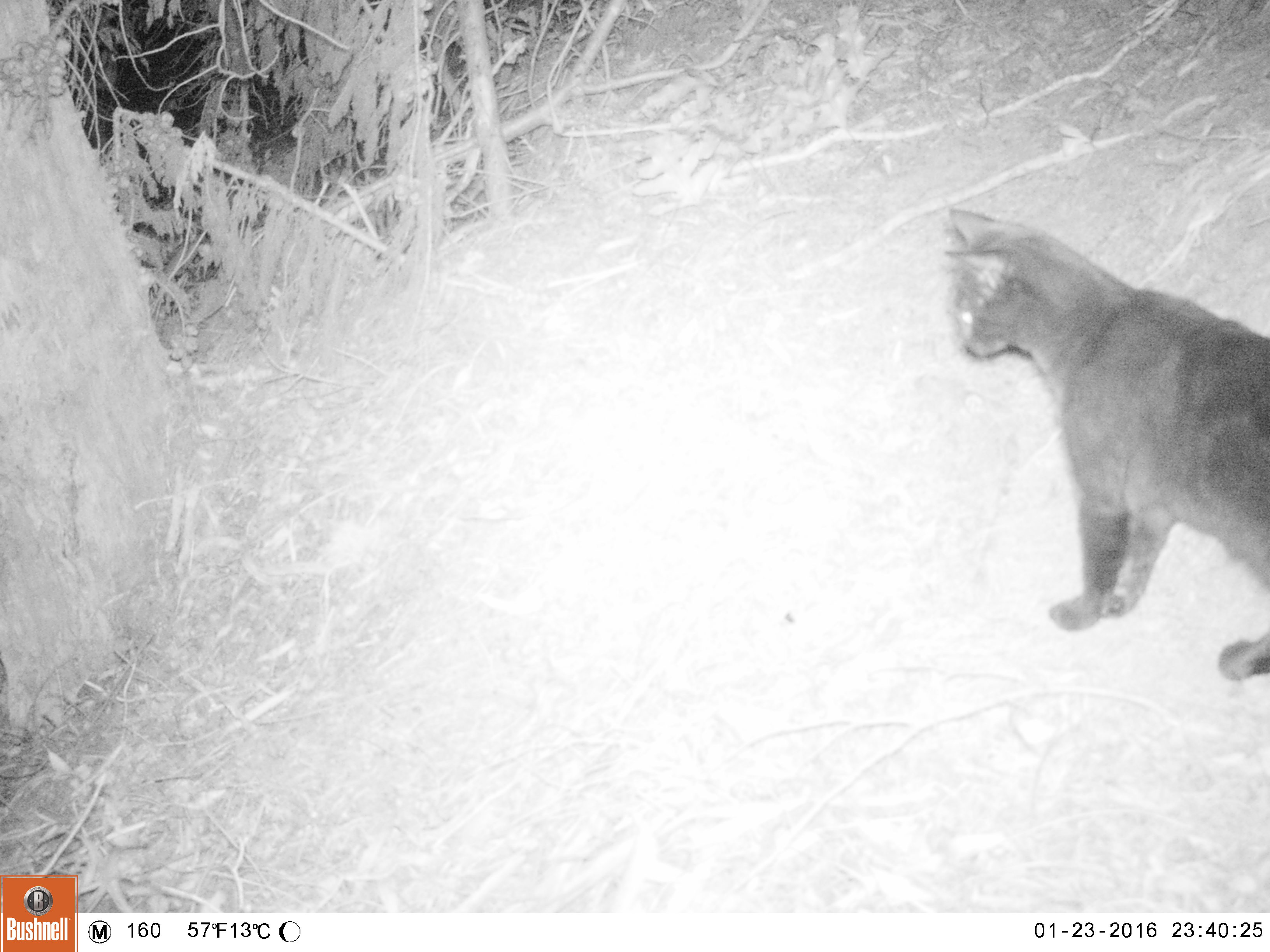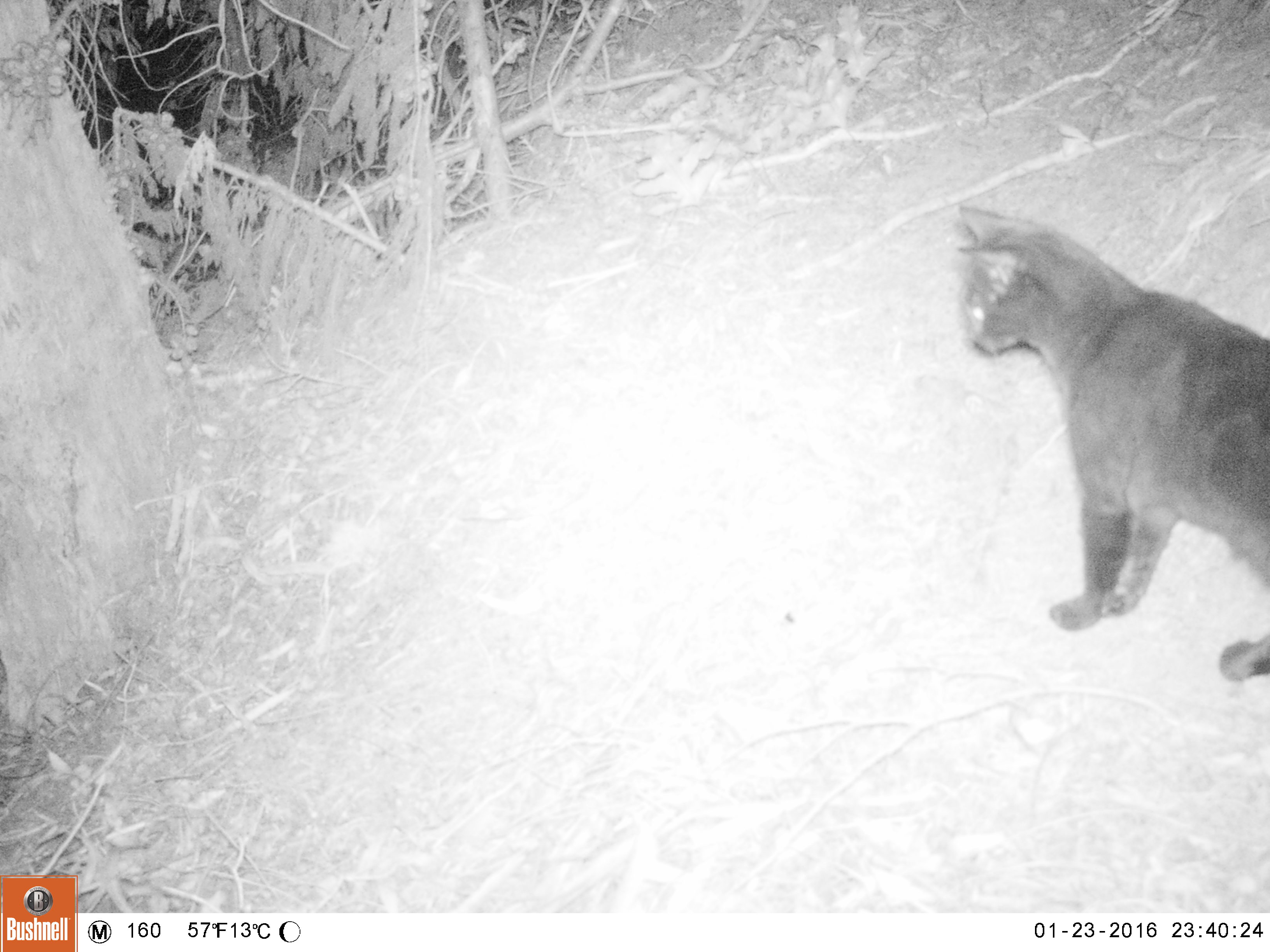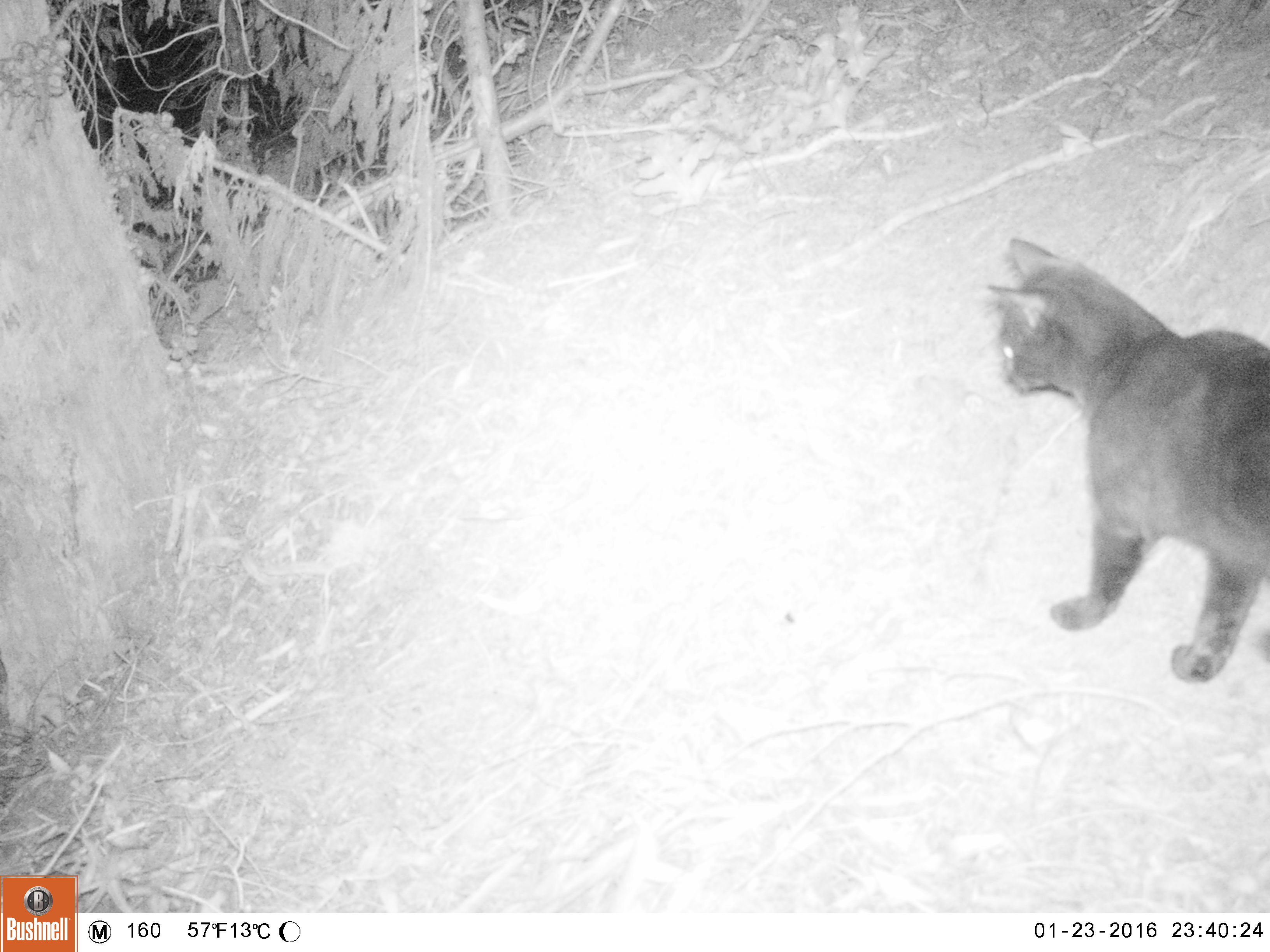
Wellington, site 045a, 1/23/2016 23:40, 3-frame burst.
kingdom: Animalia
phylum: Chordata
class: Mammalia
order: Carnivora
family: Felidae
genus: Felis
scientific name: Felis catus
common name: cat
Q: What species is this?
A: Cat (Felis catus).